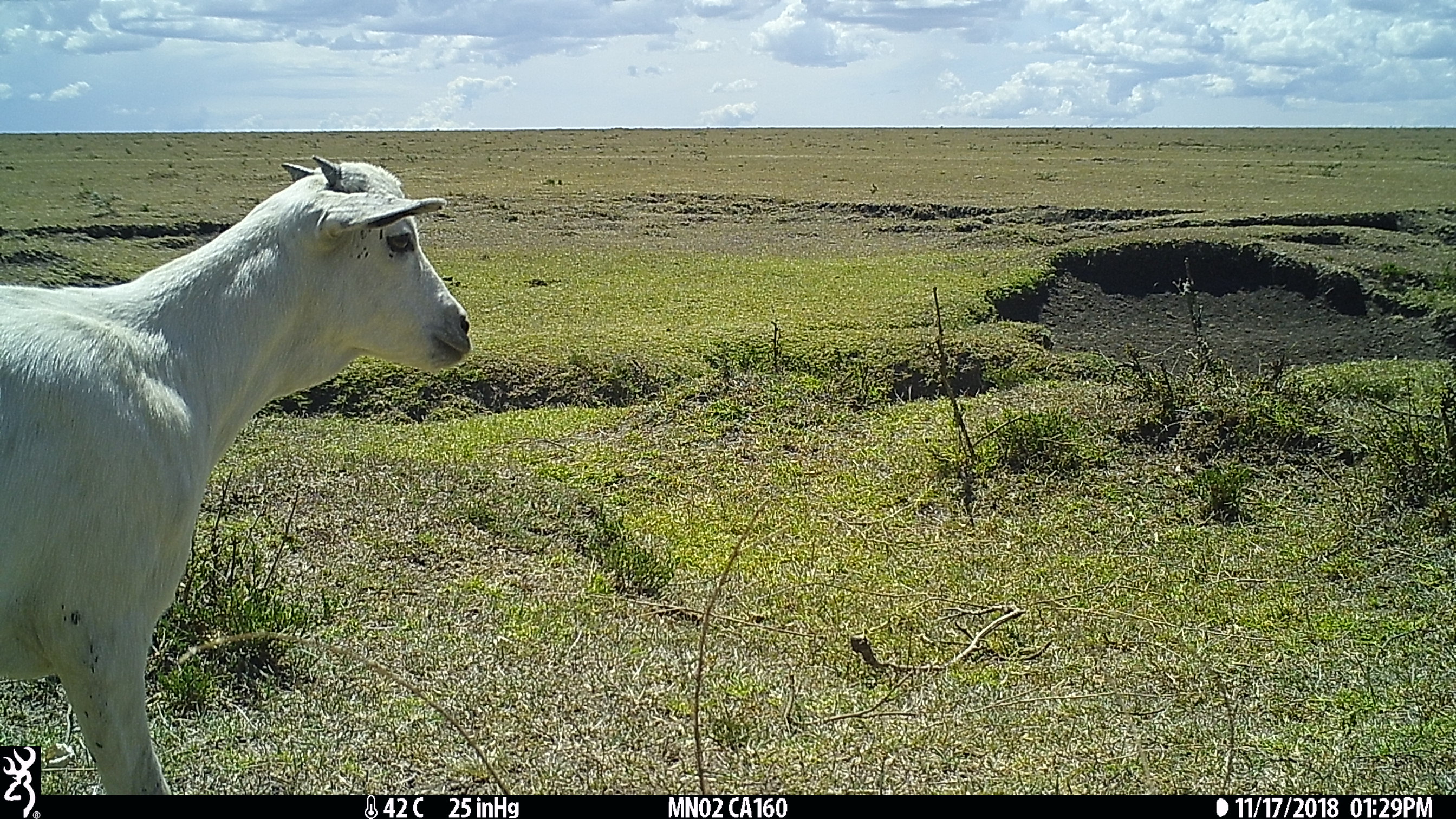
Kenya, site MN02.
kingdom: Animalia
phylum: Chordata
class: Mammalia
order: Artiodactyla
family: Bovidae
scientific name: Bovidae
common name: sheep or goat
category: shoat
Shoat (sheep or goat) (Bovidae).